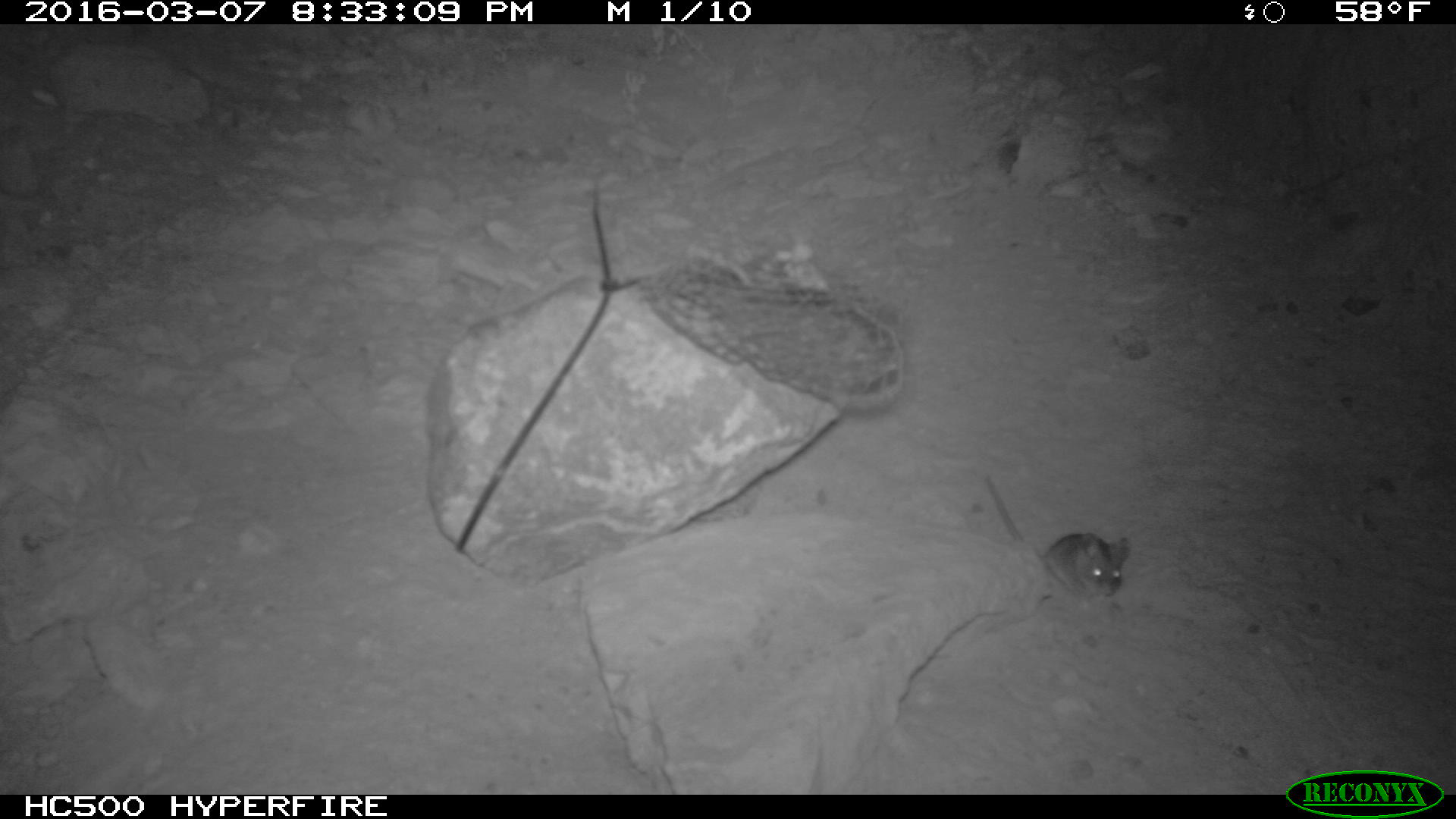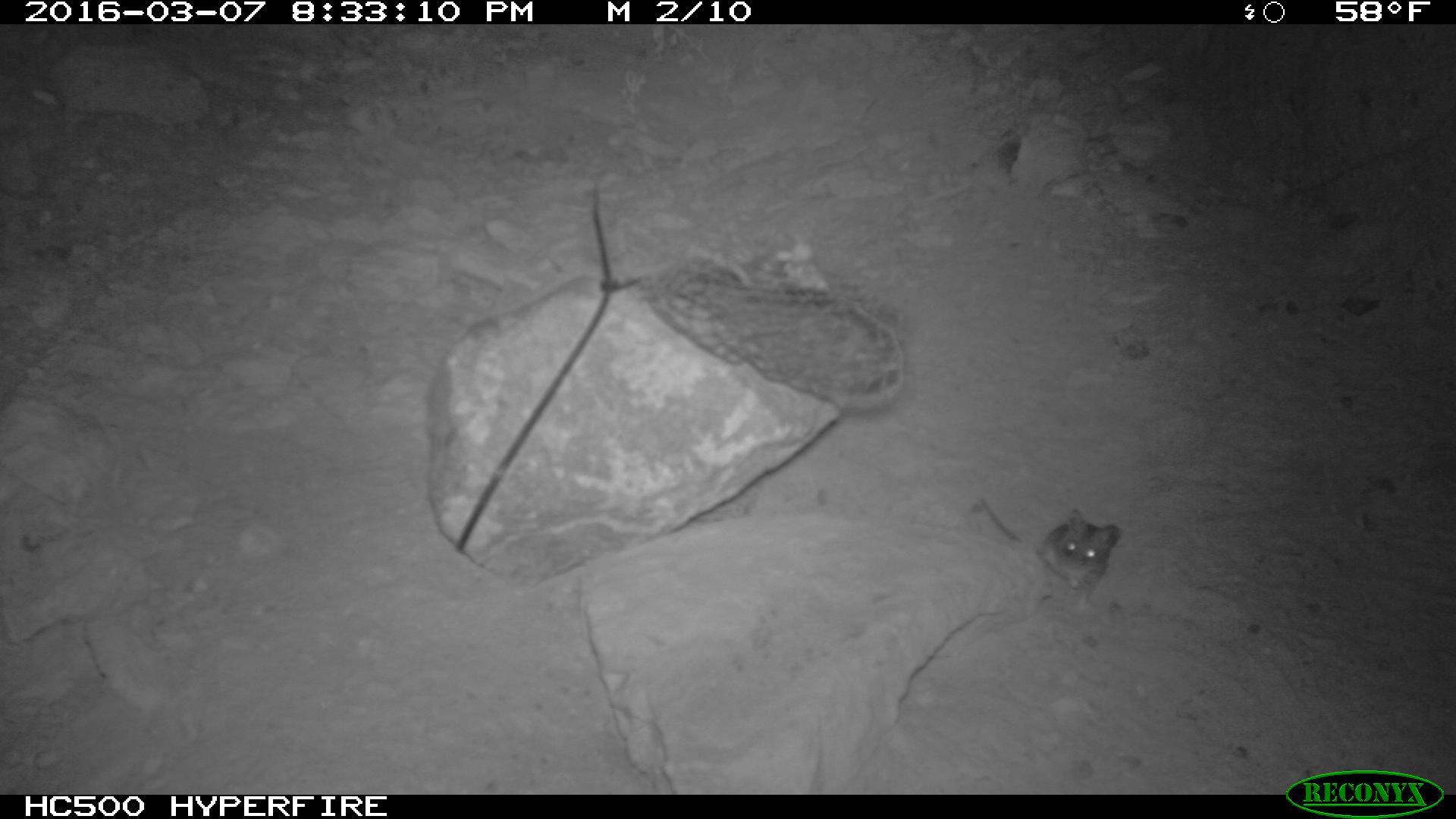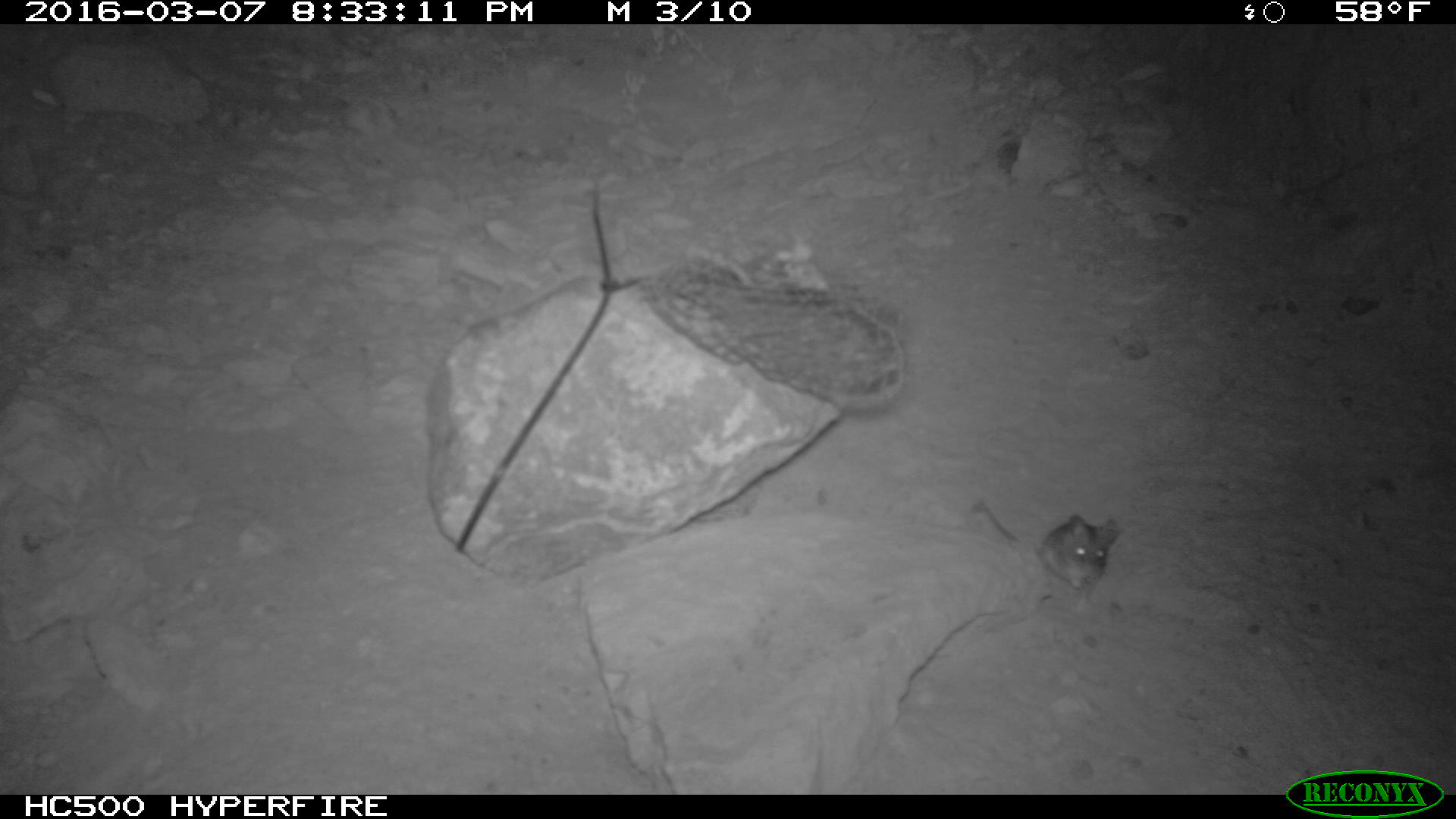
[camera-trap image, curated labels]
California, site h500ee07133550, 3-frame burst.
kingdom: Animalia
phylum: Chordata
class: Mammalia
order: Rodentia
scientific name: Rodentia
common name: rodent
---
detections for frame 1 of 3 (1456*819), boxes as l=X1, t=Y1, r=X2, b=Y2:
rodent: l=981, t=474, r=1130, b=602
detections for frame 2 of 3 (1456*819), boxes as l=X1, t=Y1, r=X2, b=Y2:
rodent: l=975, t=494, r=1121, b=607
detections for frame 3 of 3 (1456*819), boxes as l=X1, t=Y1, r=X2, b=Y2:
rodent: l=978, t=495, r=1119, b=598